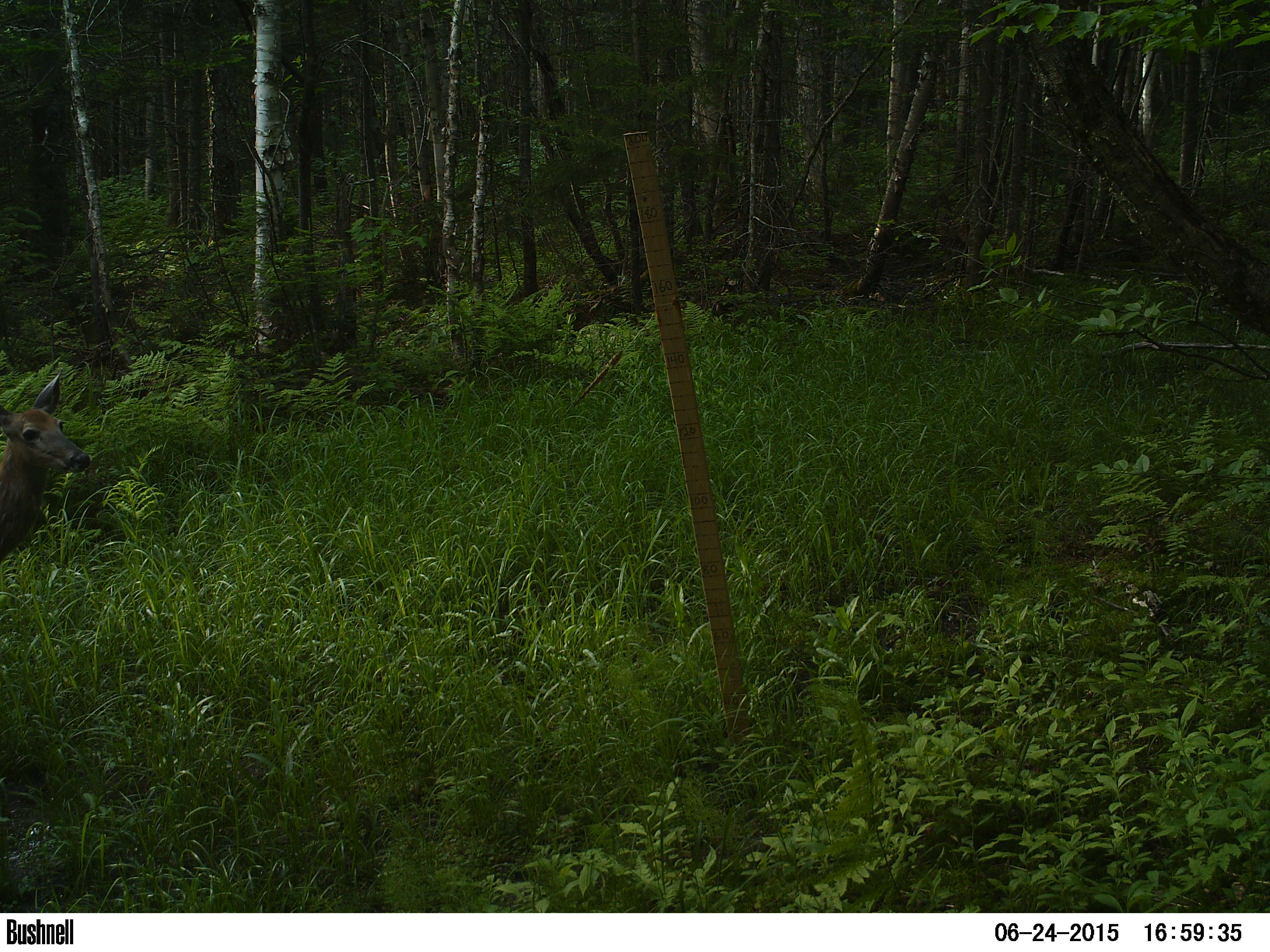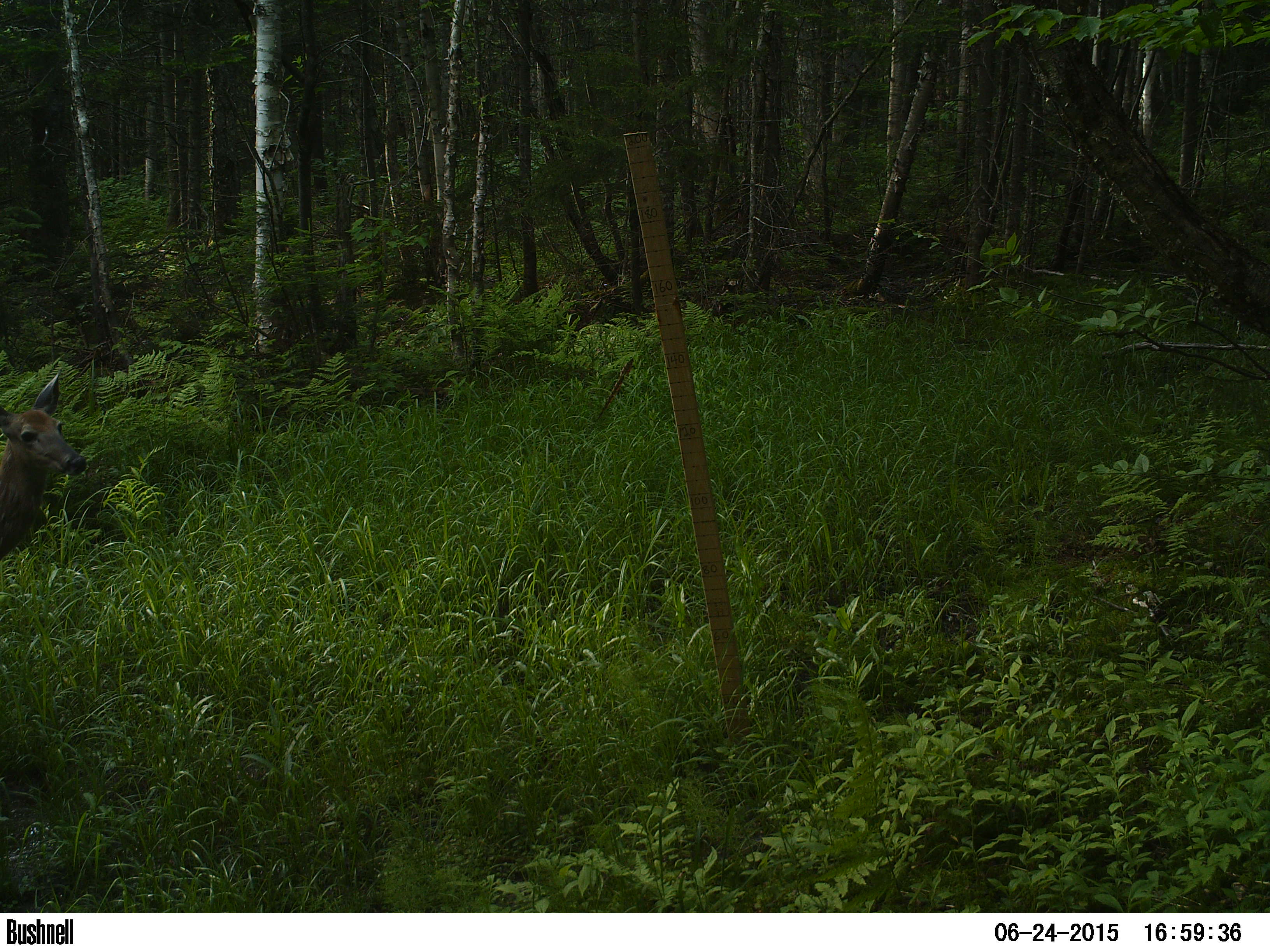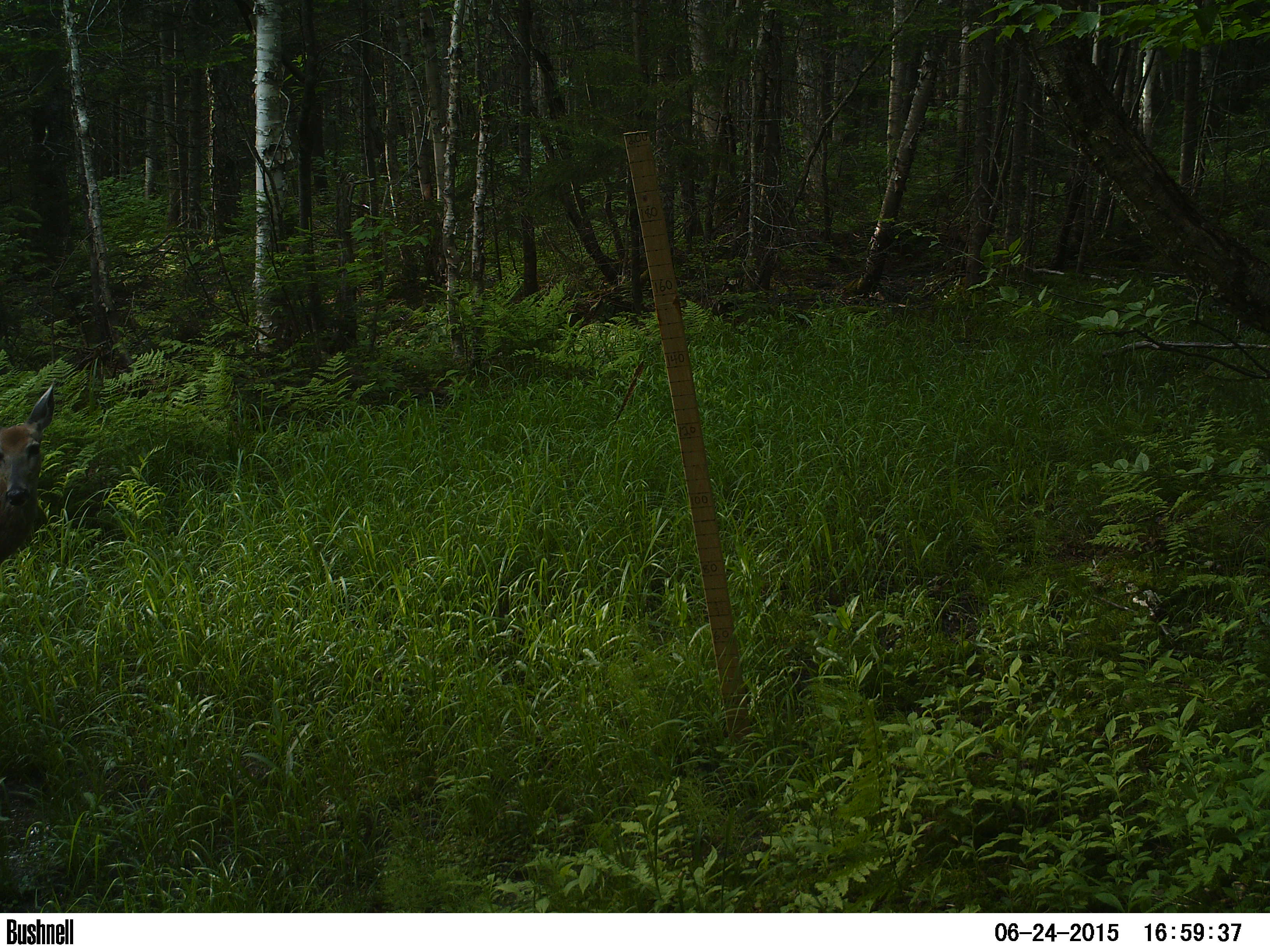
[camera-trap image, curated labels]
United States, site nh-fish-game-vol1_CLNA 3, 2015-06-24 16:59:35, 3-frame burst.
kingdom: Animalia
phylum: Chordata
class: Mammalia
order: Artiodactyla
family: Cervidae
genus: Odocoileus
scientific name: Odocoileus virginianus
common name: white-tailed deer